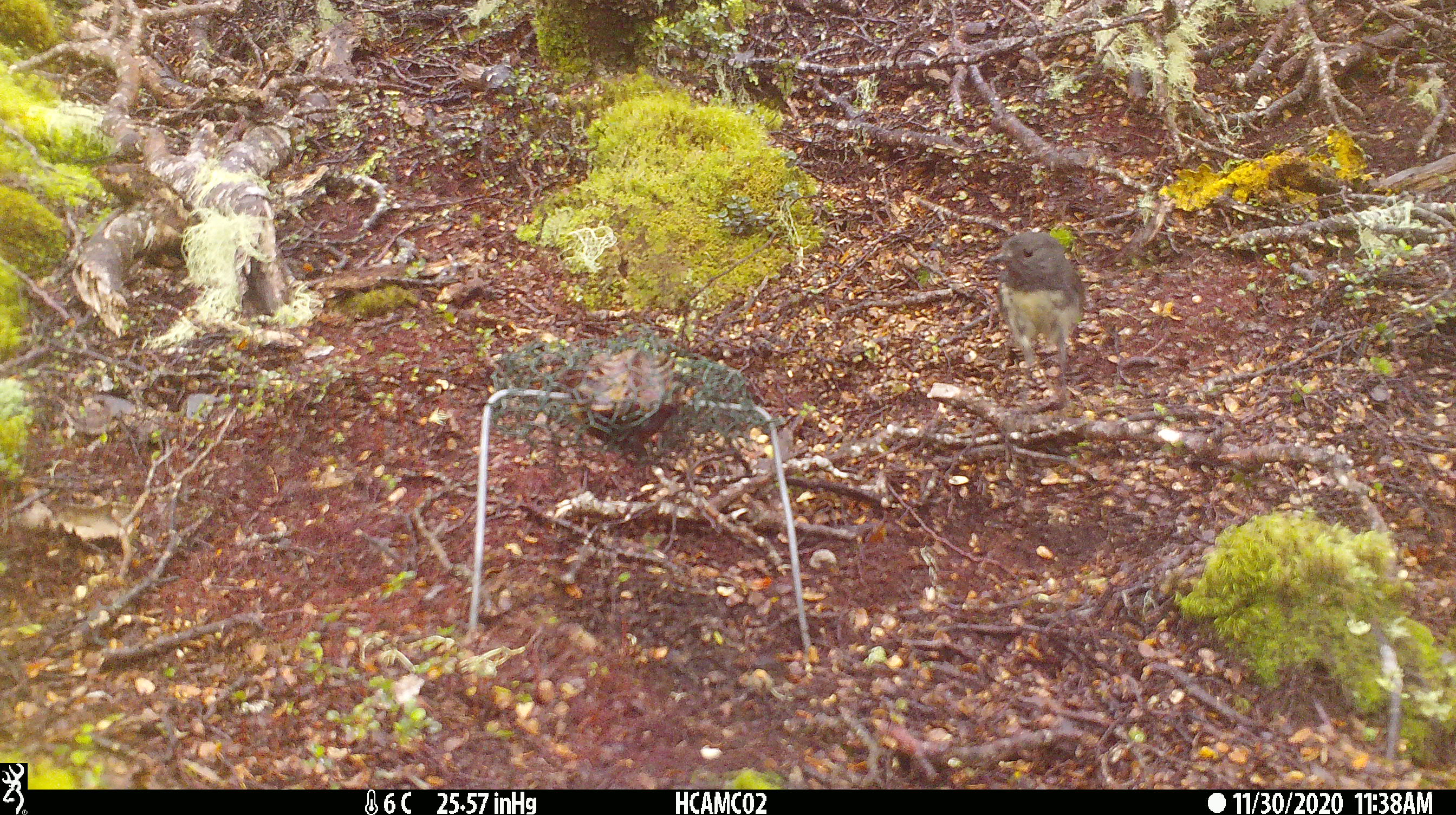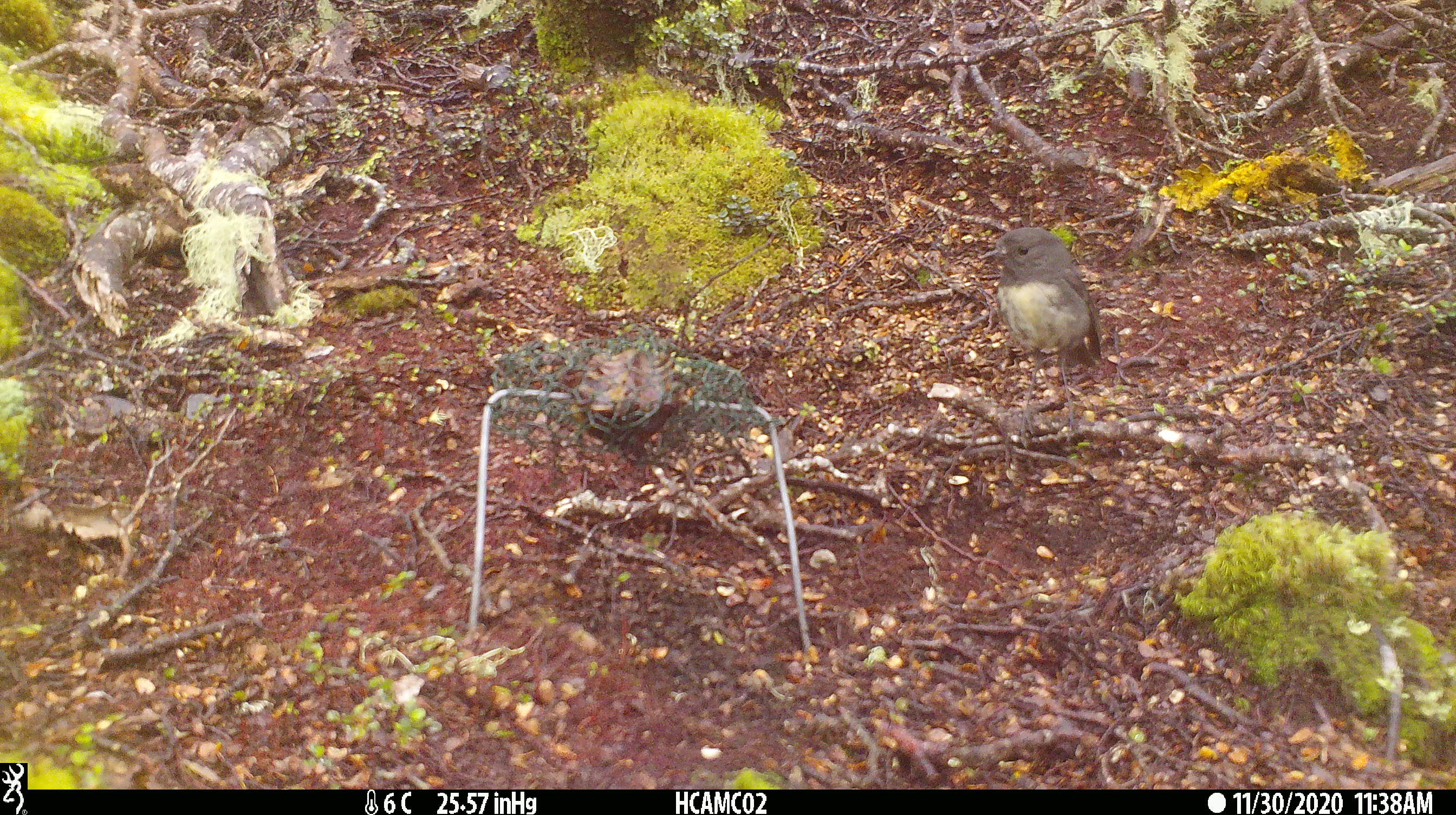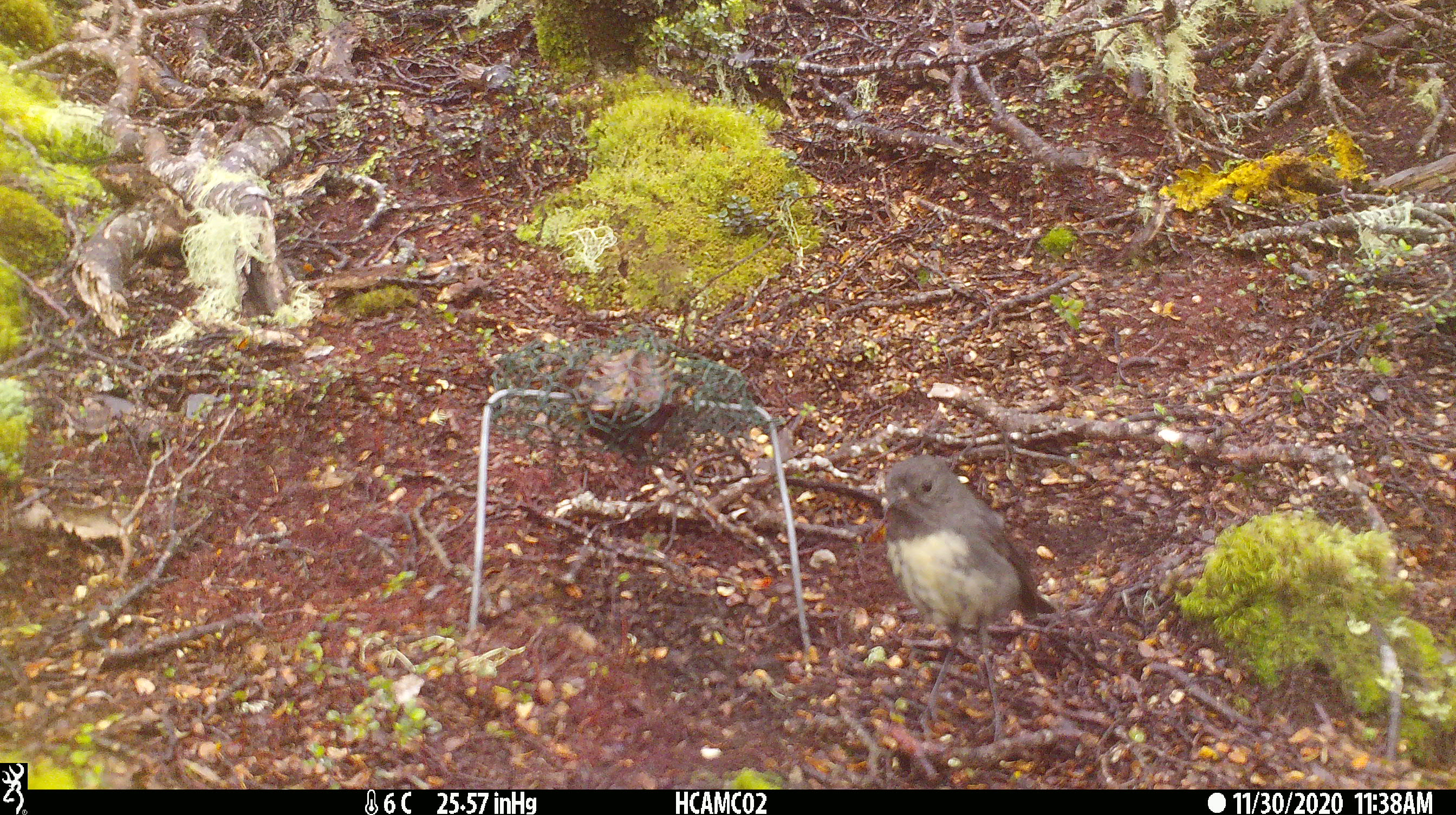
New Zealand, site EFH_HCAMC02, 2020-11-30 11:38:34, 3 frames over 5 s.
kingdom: Animalia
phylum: Chordata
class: Aves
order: Passeriformes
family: Petroicidae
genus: Petroica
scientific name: Petroica australis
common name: new zealand robin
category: robin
Robin (new zealand robin) (Petroica australis).